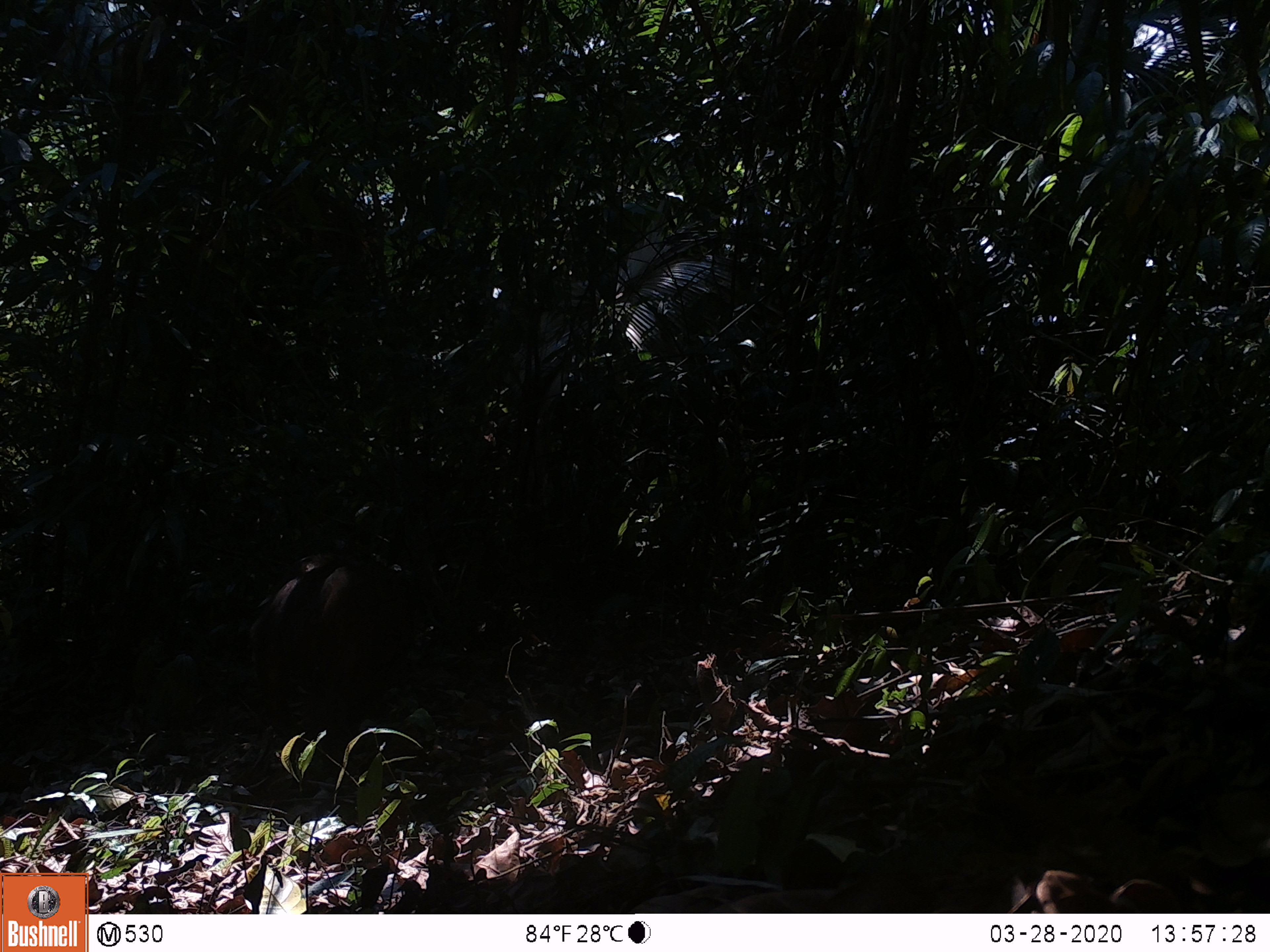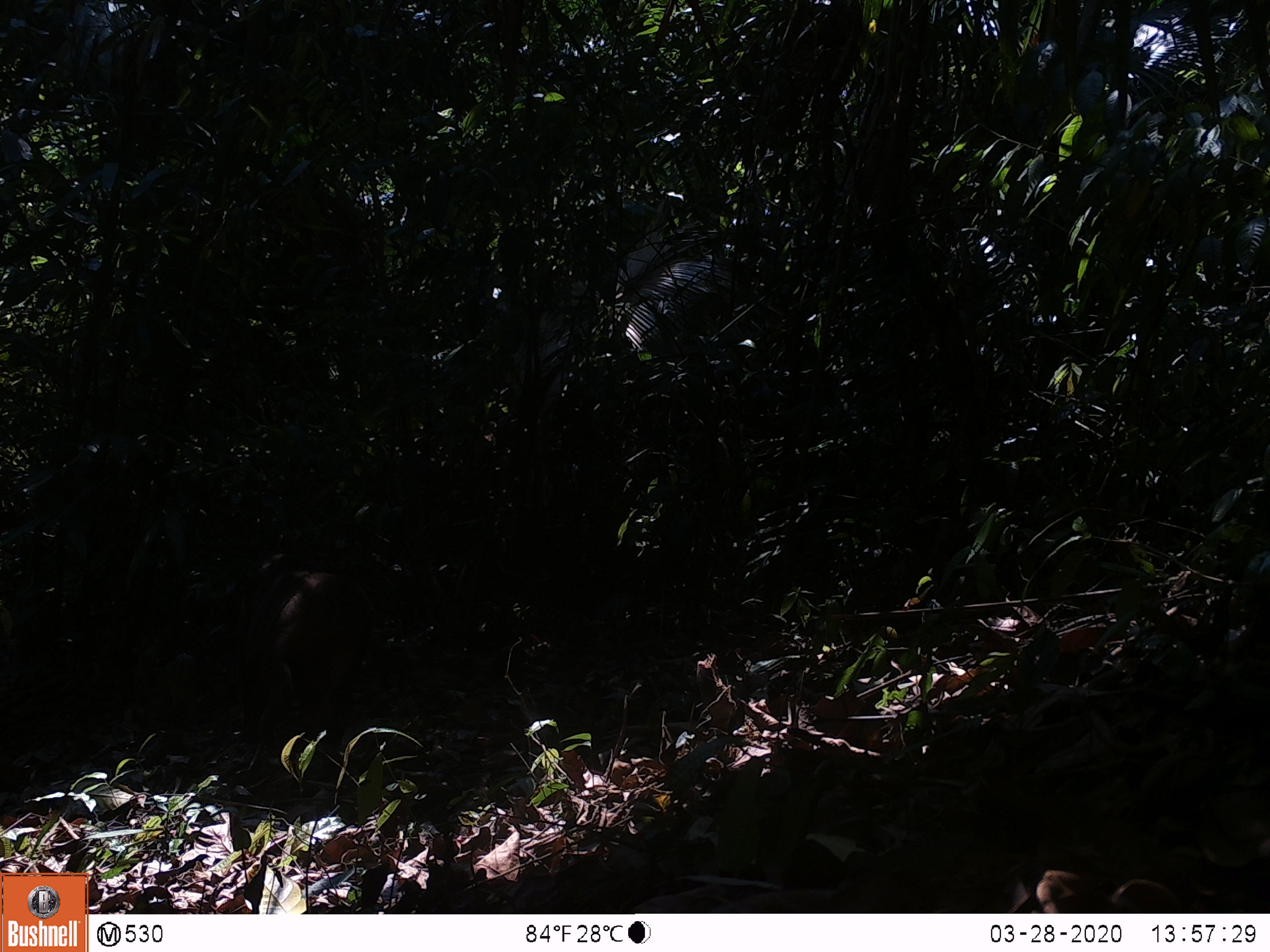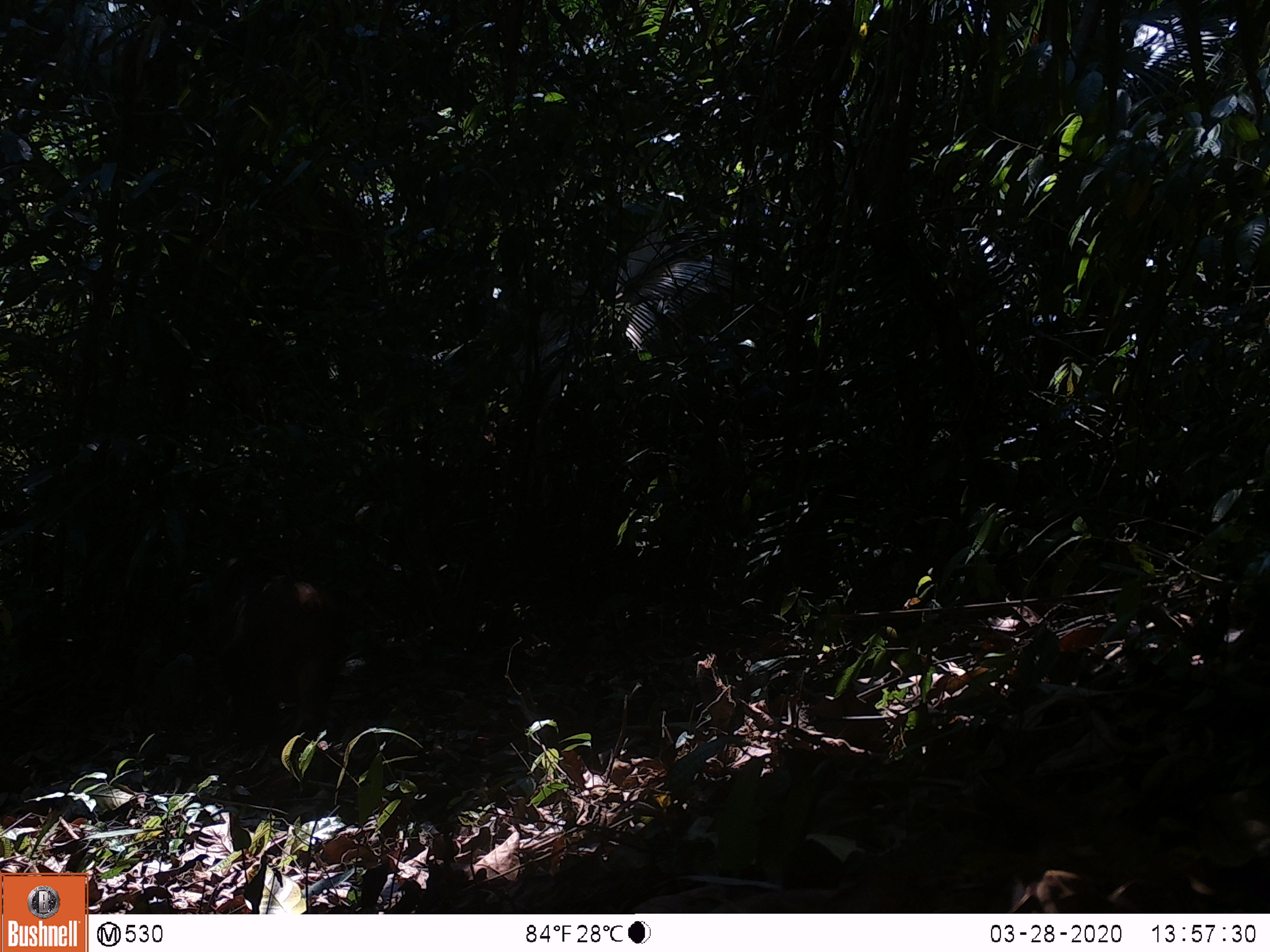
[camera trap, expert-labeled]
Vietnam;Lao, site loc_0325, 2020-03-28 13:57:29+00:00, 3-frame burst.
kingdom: Animalia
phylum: Chordata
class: Mammalia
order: Primates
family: Cercopithecidae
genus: Macaca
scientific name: Macaca arctoides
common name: stump-tailed macaque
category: stump tailed macaque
Stump tailed macaque (stump-tailed macaque) (Macaca arctoides). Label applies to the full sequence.